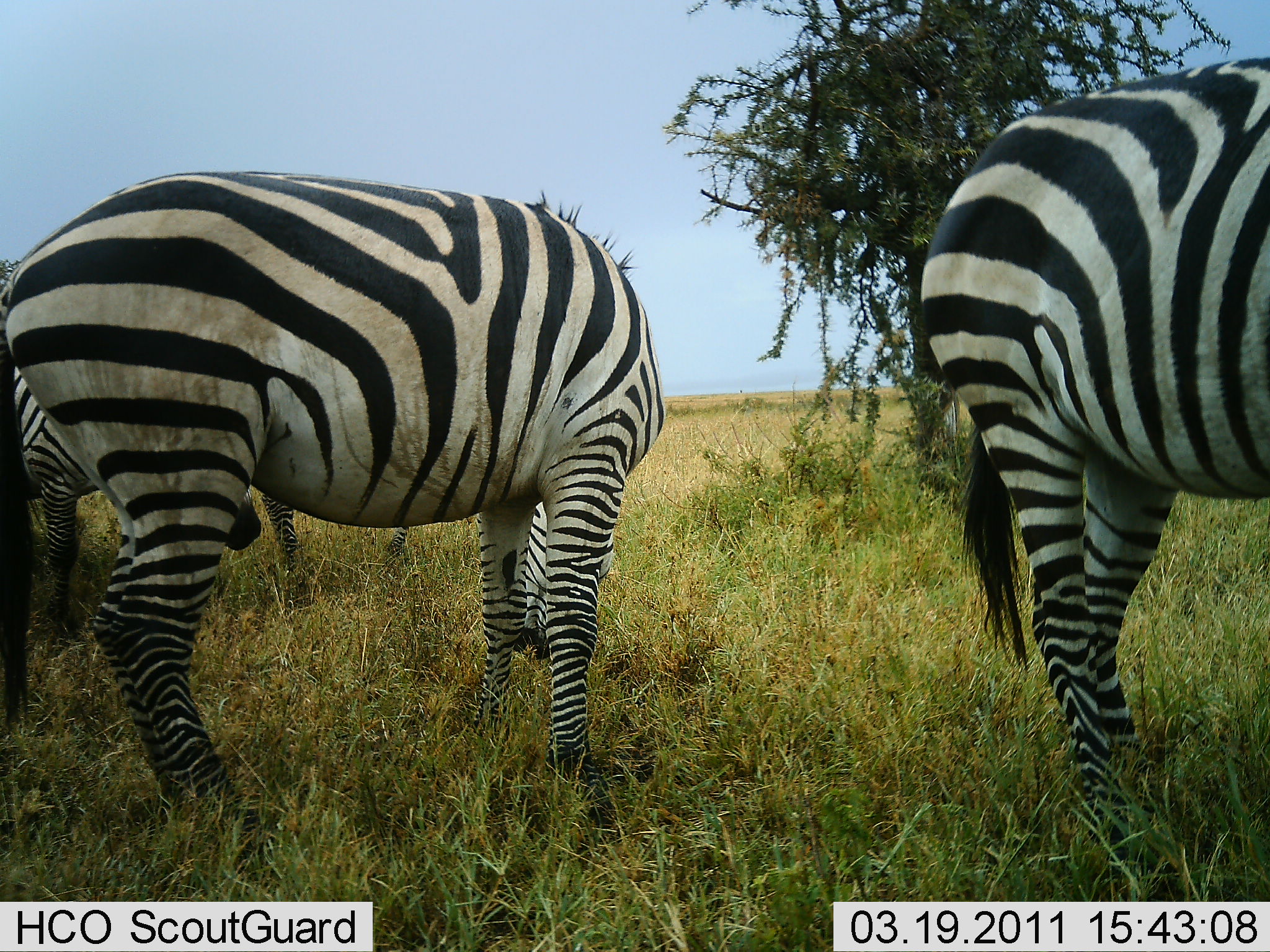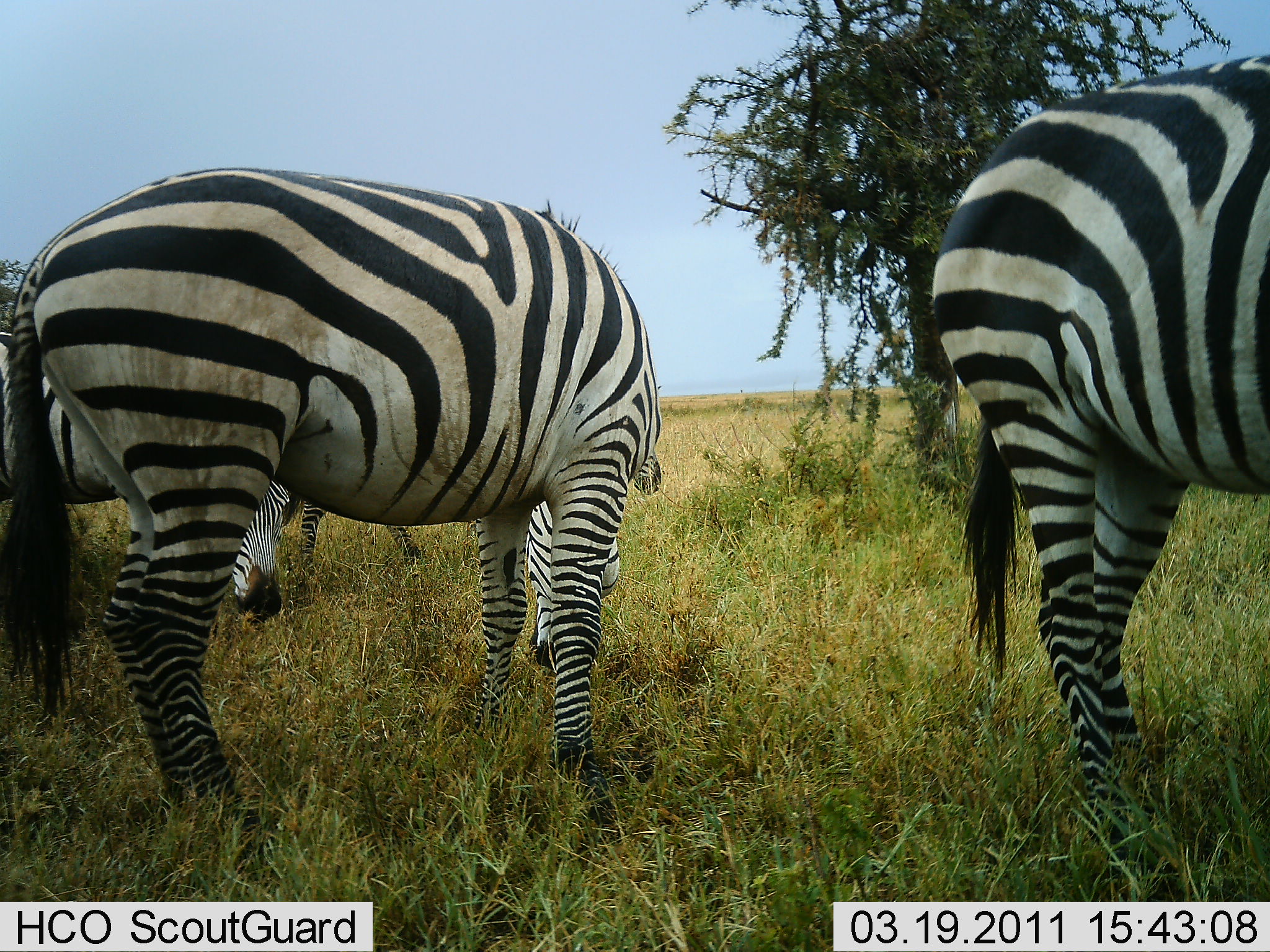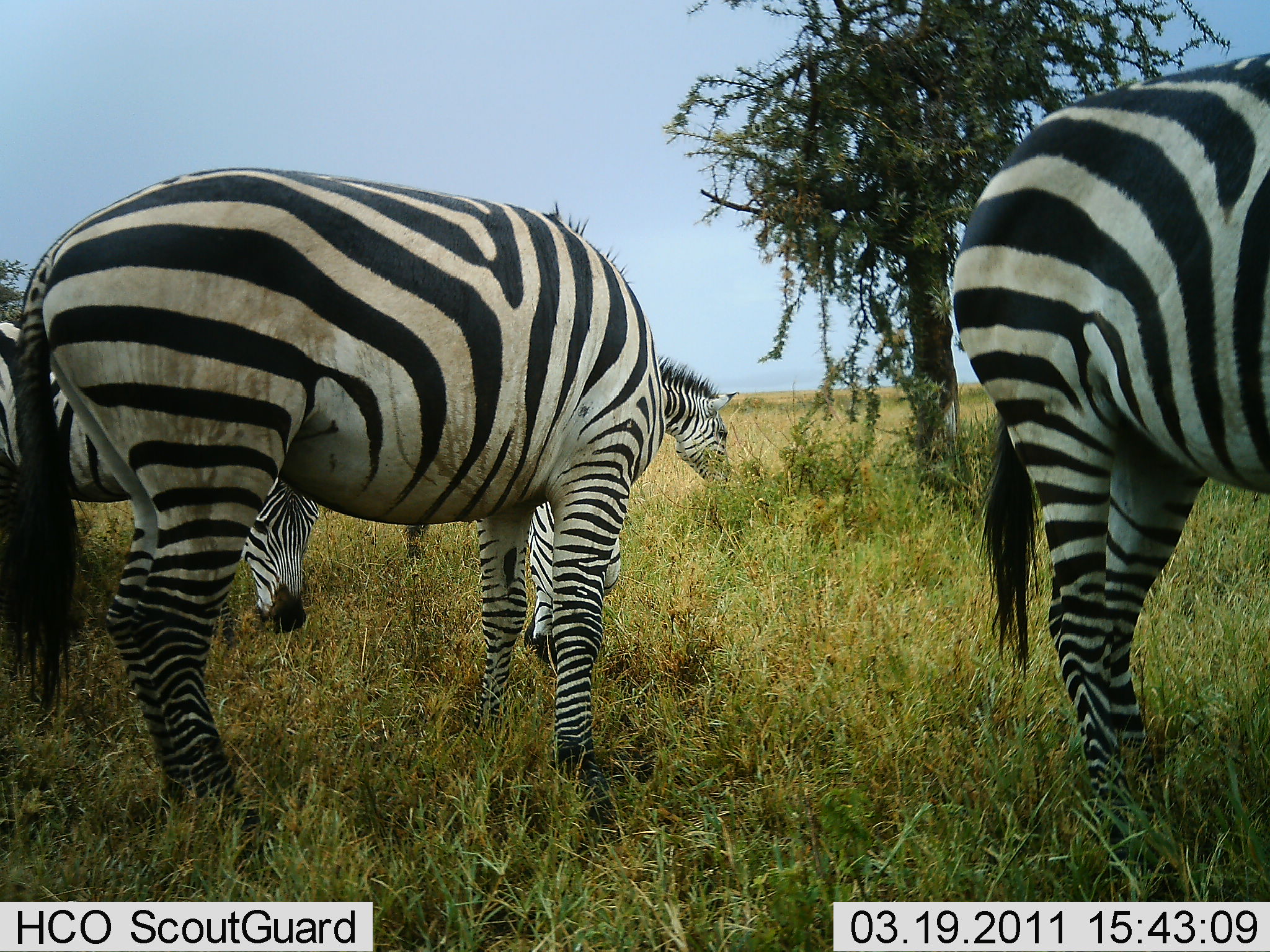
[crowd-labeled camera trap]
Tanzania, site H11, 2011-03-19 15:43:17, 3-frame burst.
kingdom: Animalia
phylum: Chordata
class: Mammalia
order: Perissodactyla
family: Equidae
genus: Equus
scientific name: Equus quagga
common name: plains zebra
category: zebra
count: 4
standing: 23%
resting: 0%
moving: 0%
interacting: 0%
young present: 0%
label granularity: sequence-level